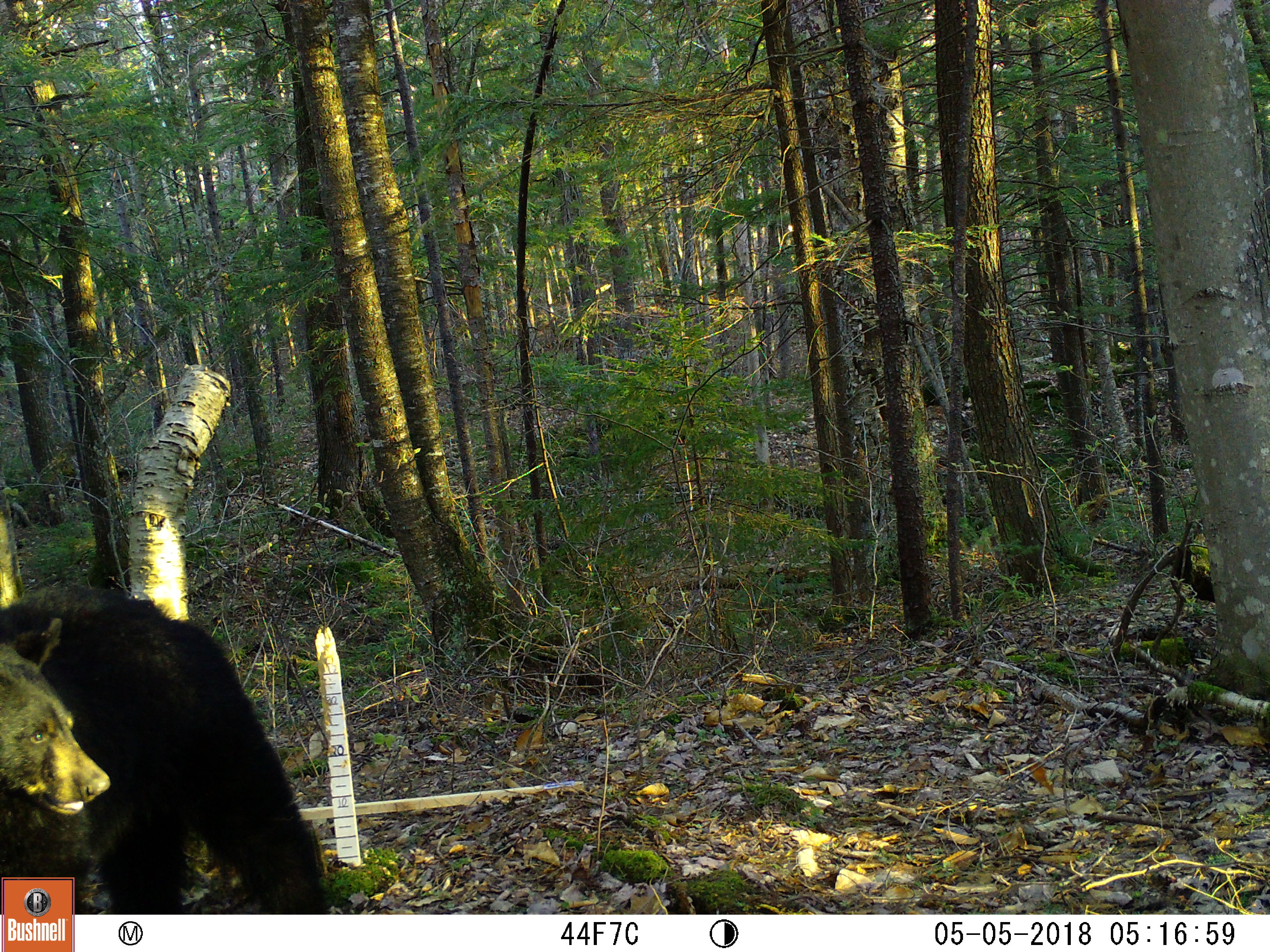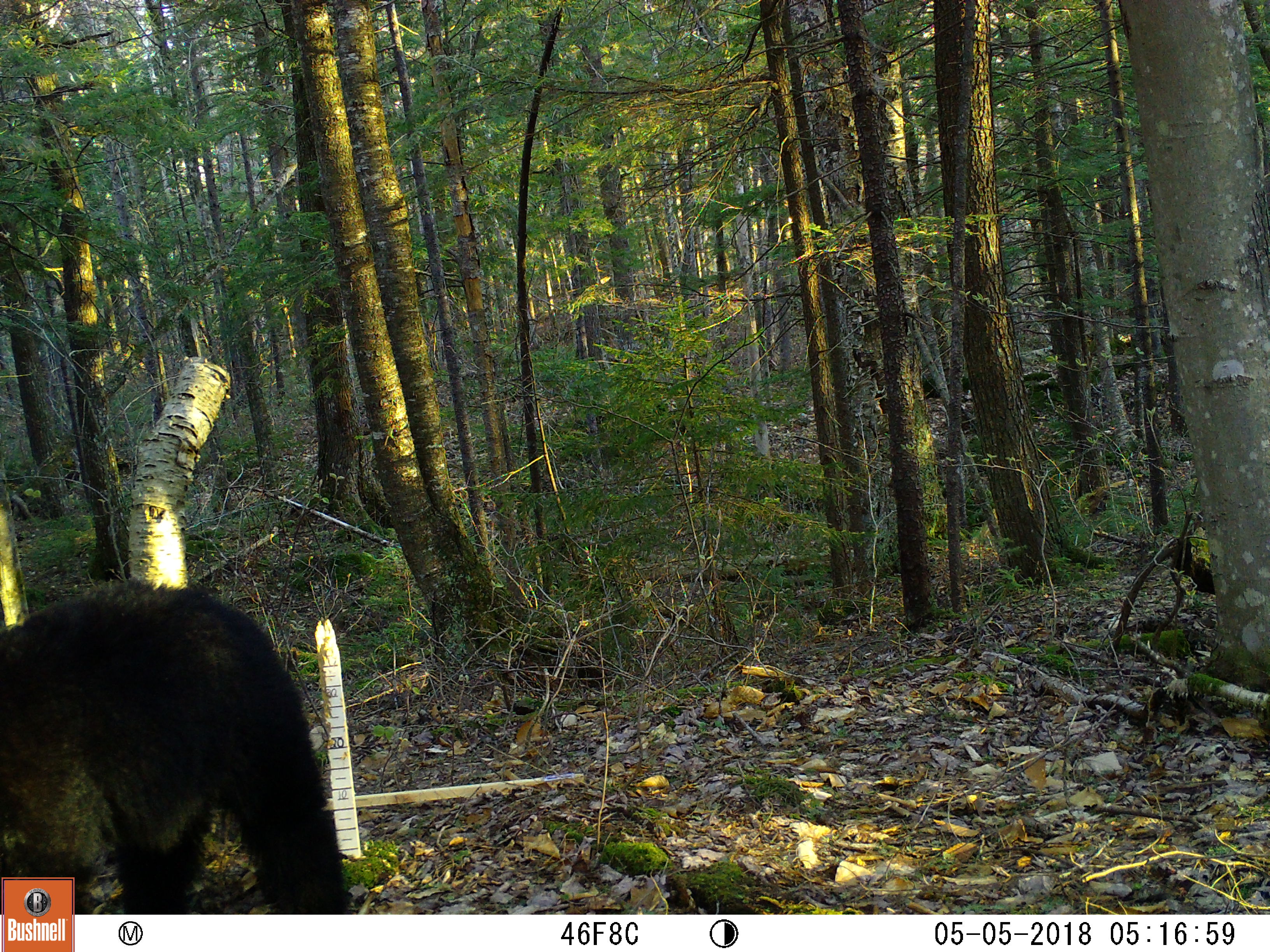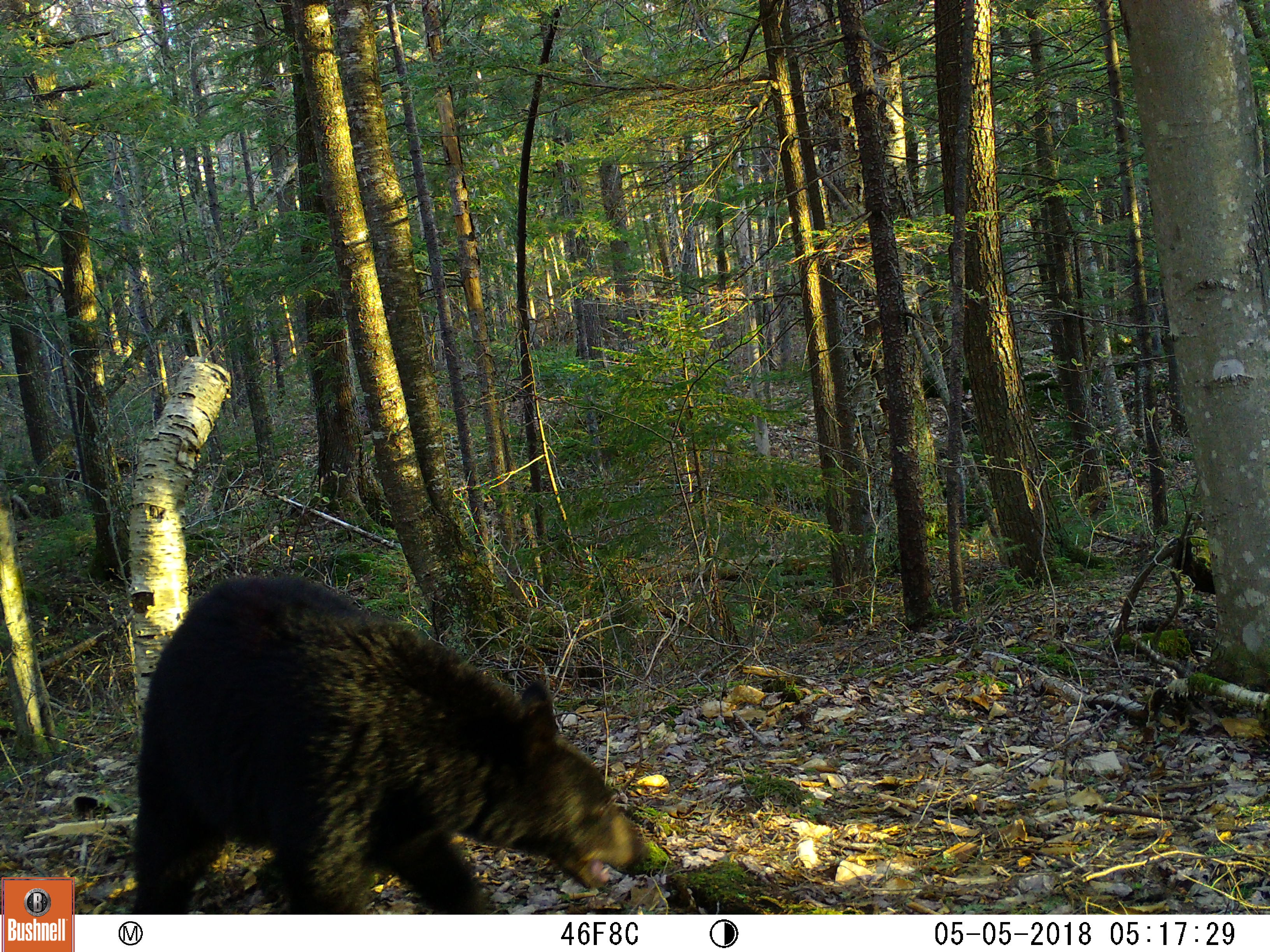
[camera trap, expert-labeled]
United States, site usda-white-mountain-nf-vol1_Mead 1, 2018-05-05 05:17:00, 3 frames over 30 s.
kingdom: Animalia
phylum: Chordata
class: Mammalia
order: Carnivora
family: Ursidae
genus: Ursus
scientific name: Ursus americanus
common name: black bear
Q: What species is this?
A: Black bear (Ursus americanus).